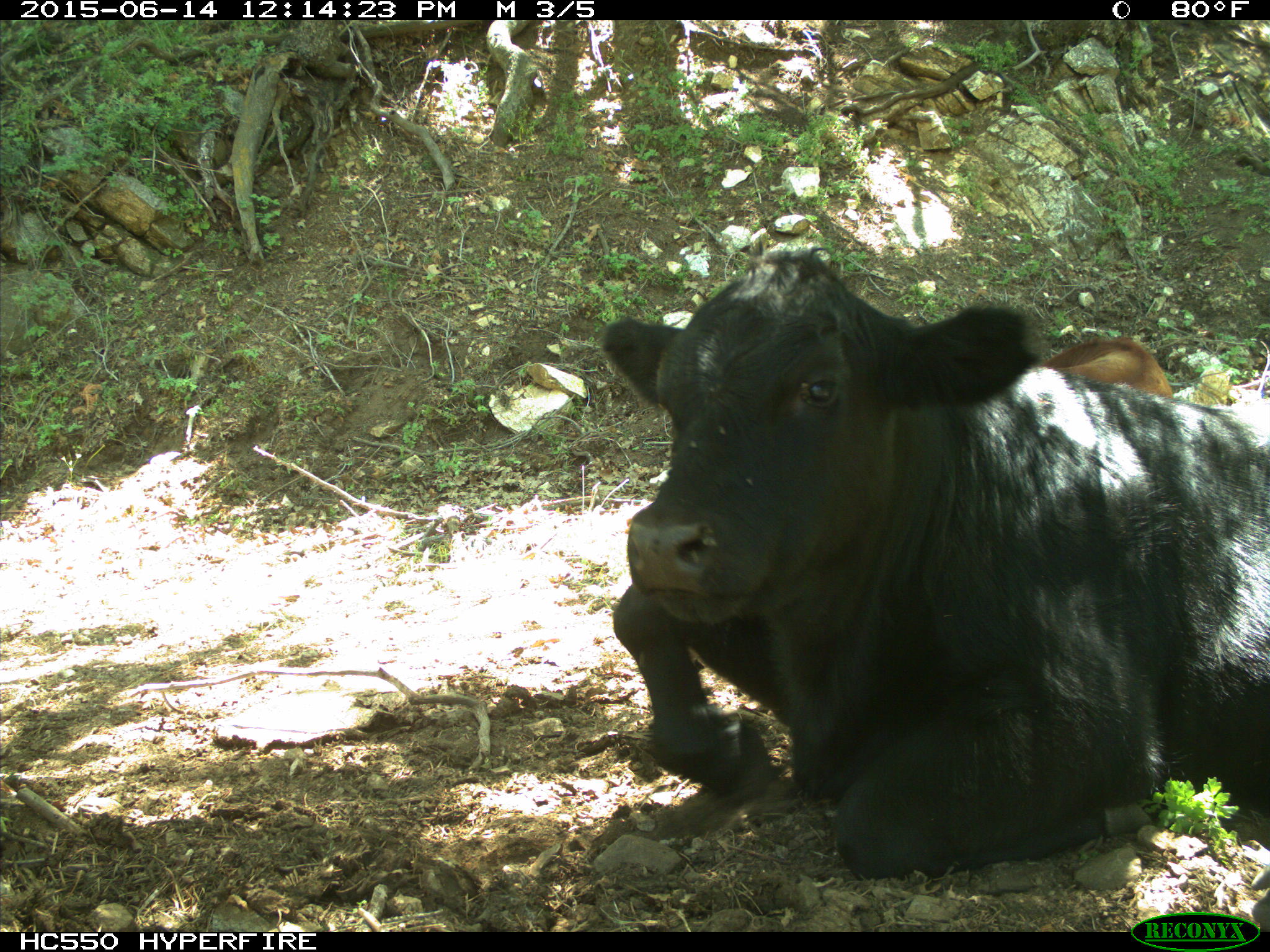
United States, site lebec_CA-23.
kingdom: Animalia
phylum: Chordata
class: Mammalia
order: Artiodactyla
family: Bovidae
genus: Bos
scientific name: Bos taurus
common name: domestic cow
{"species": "Bos taurus (domestic cow)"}